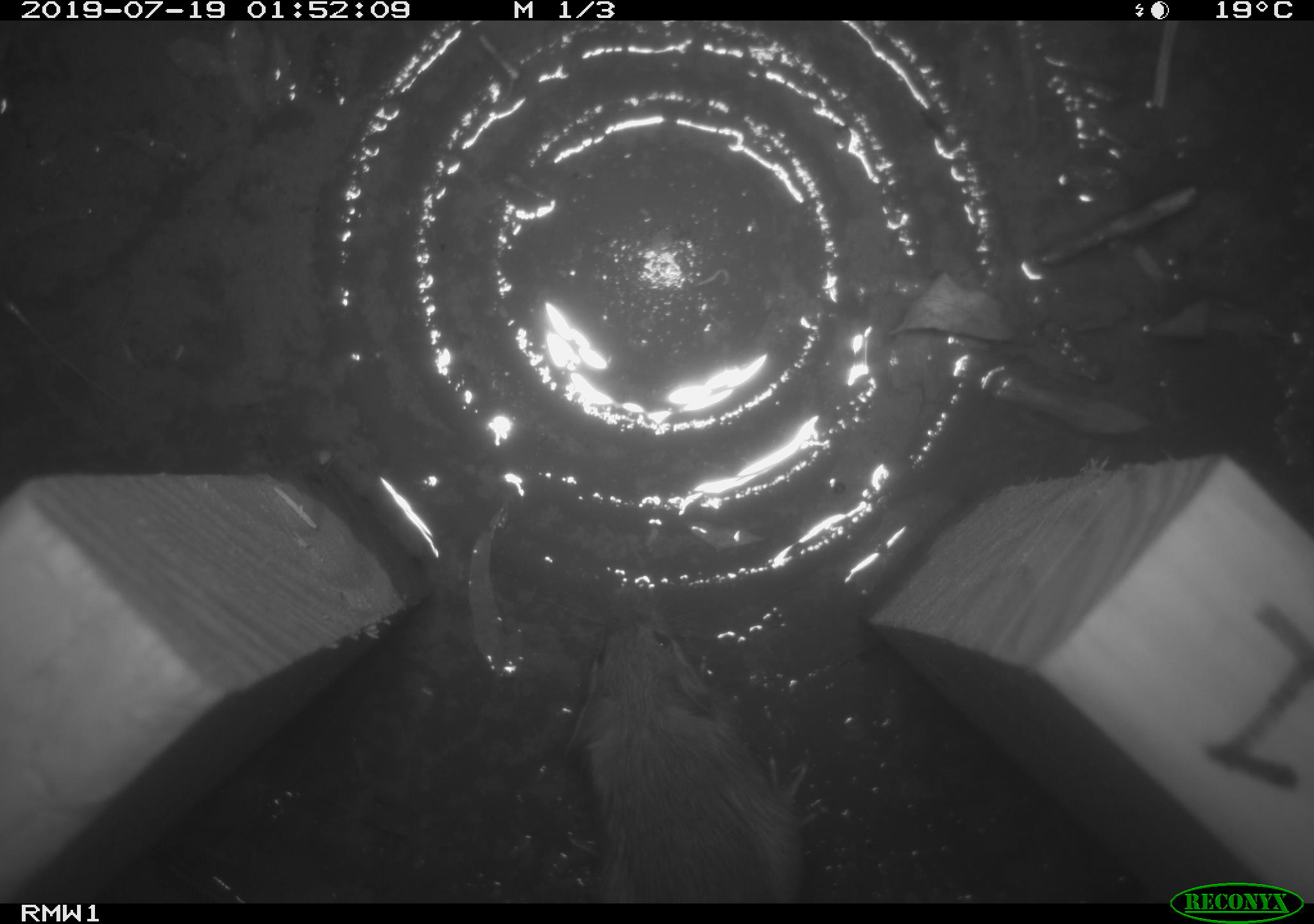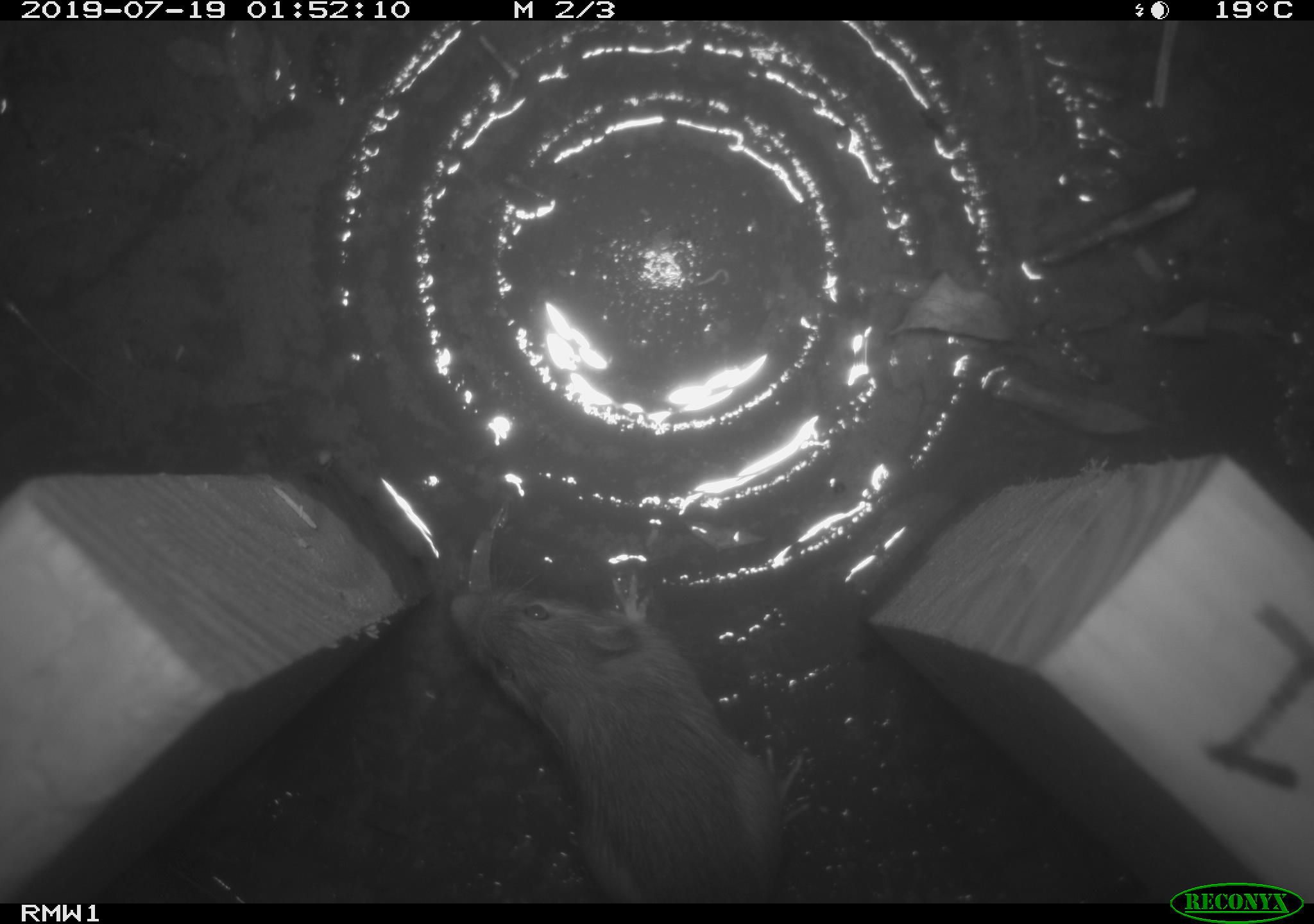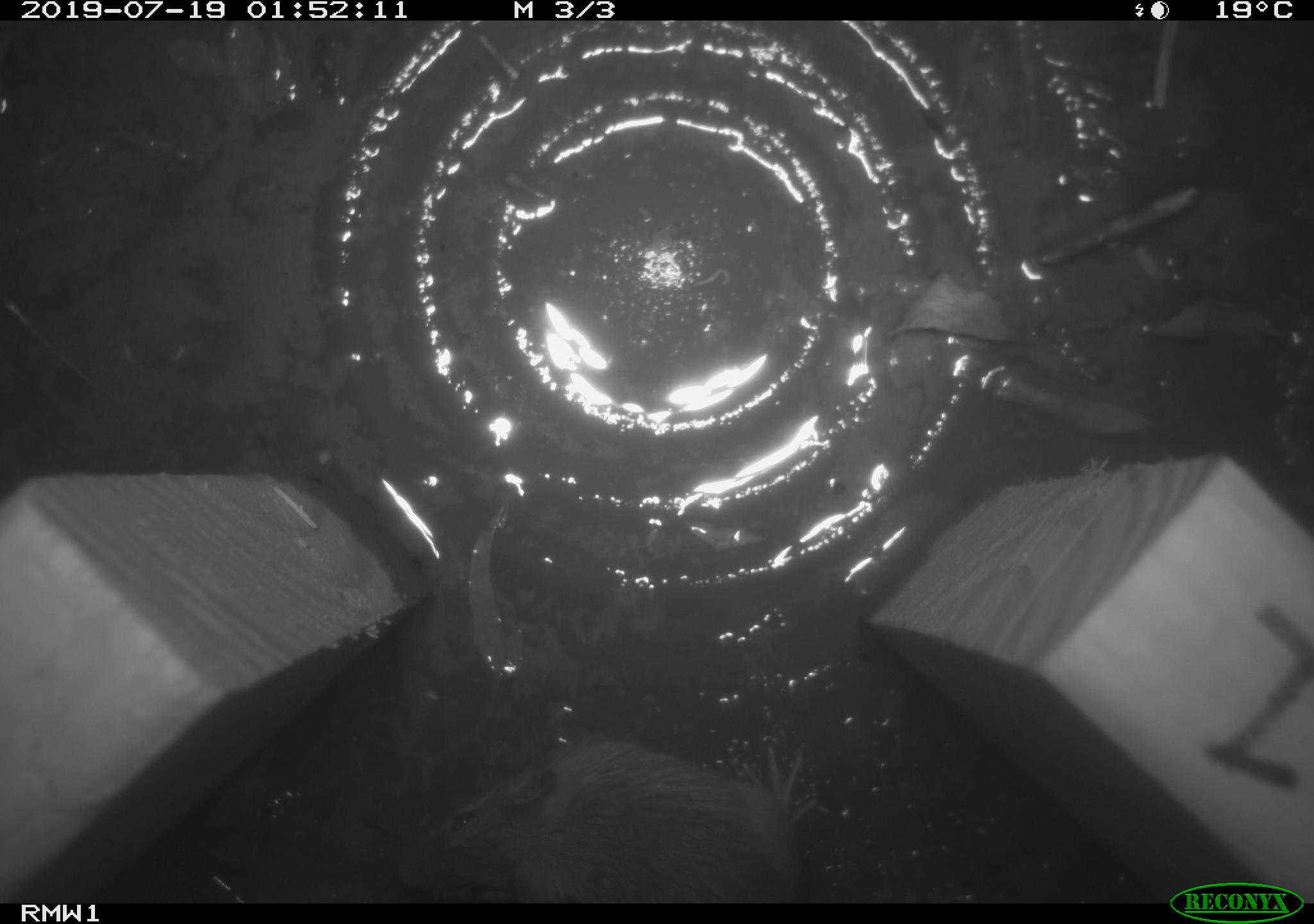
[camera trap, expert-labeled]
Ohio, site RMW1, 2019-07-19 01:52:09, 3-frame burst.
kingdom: Animalia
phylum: Chordata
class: Mammalia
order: Rodentia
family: Zapodidae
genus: Napaeozapus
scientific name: Napaeozapus insignis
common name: woodland jumping mouse